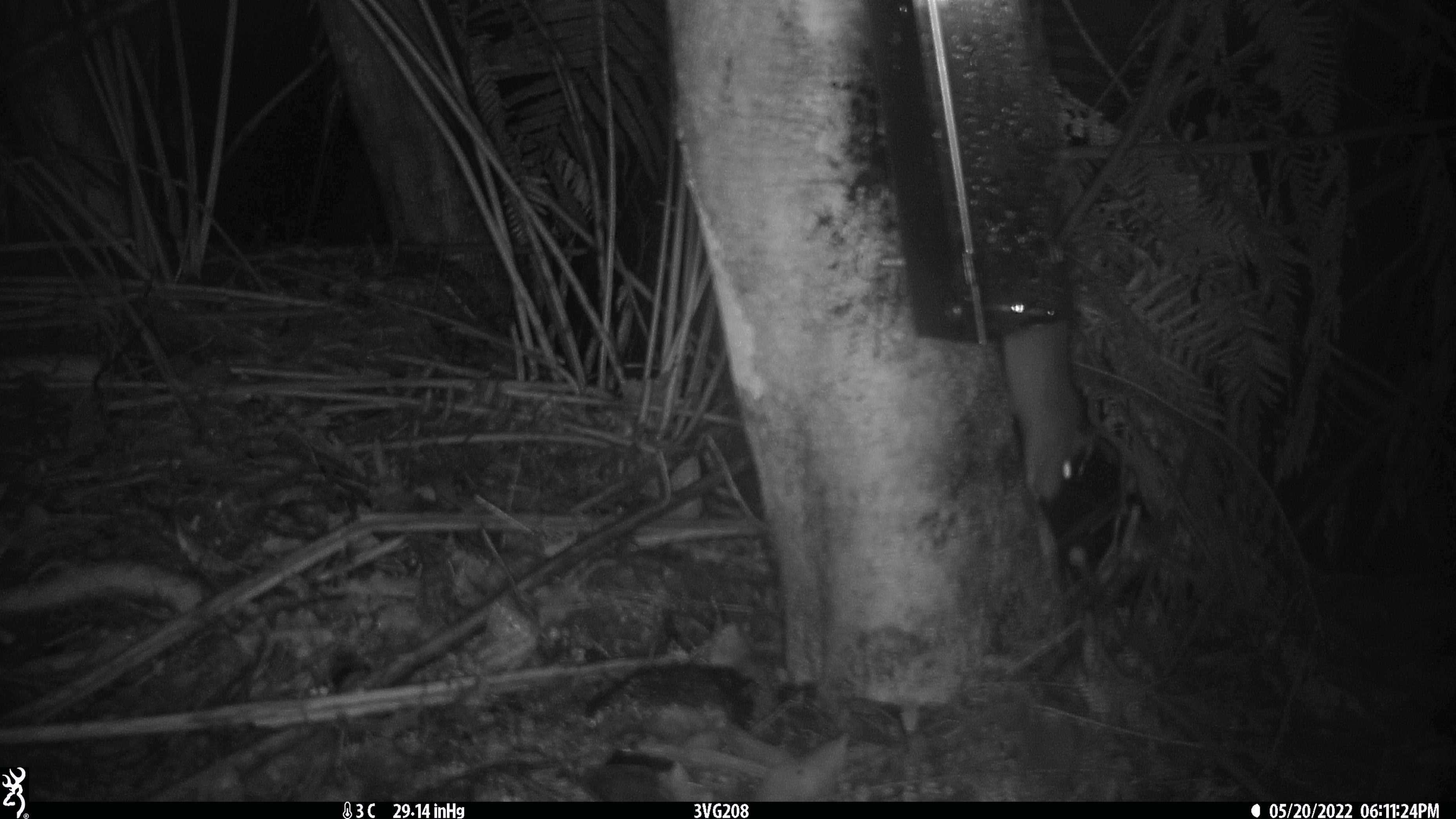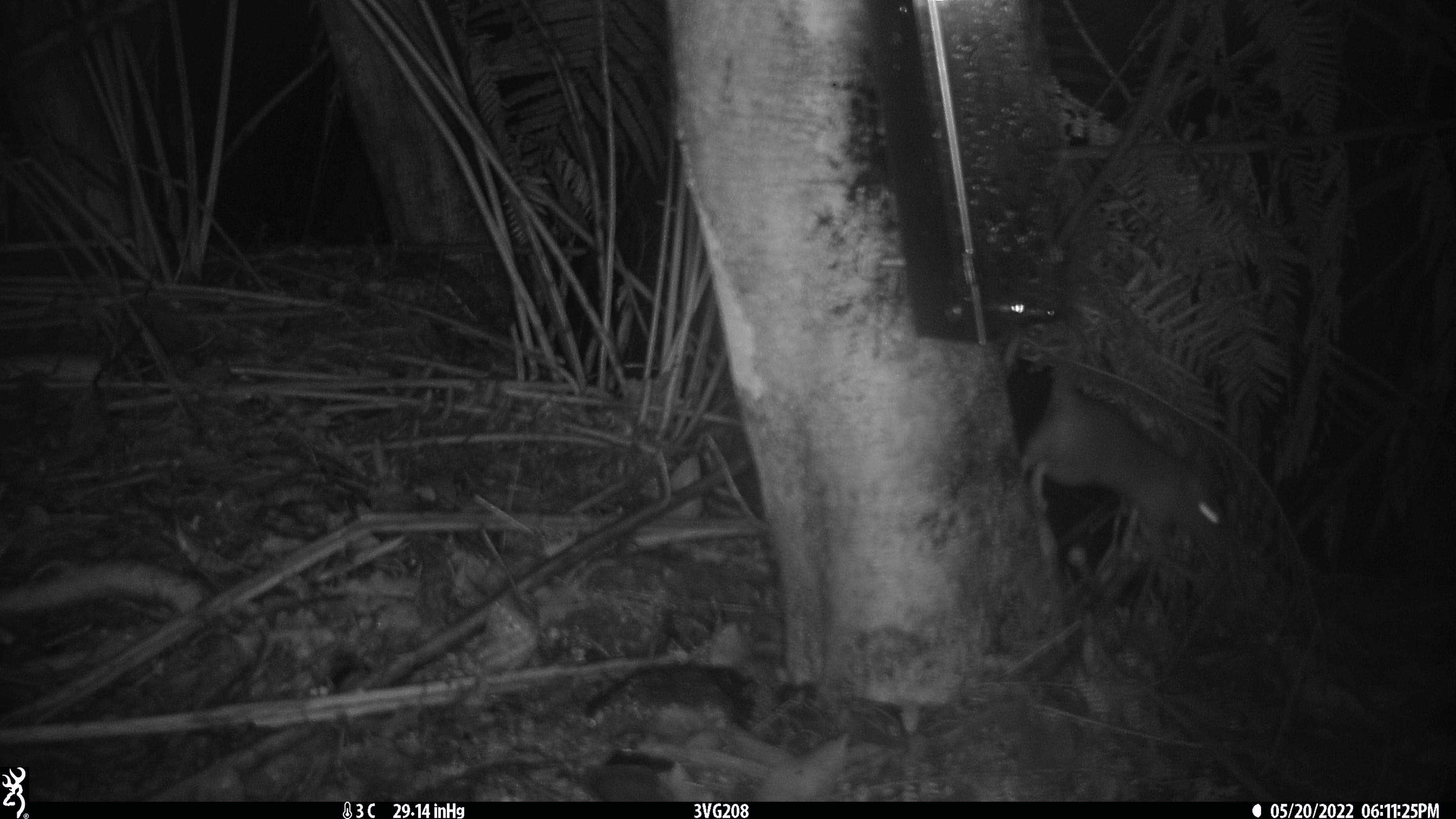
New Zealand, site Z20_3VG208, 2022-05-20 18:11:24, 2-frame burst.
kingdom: Animalia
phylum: Chordata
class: Mammalia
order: Rodentia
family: Muridae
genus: Rattus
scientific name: Rattus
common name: rat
Rat (Rattus).